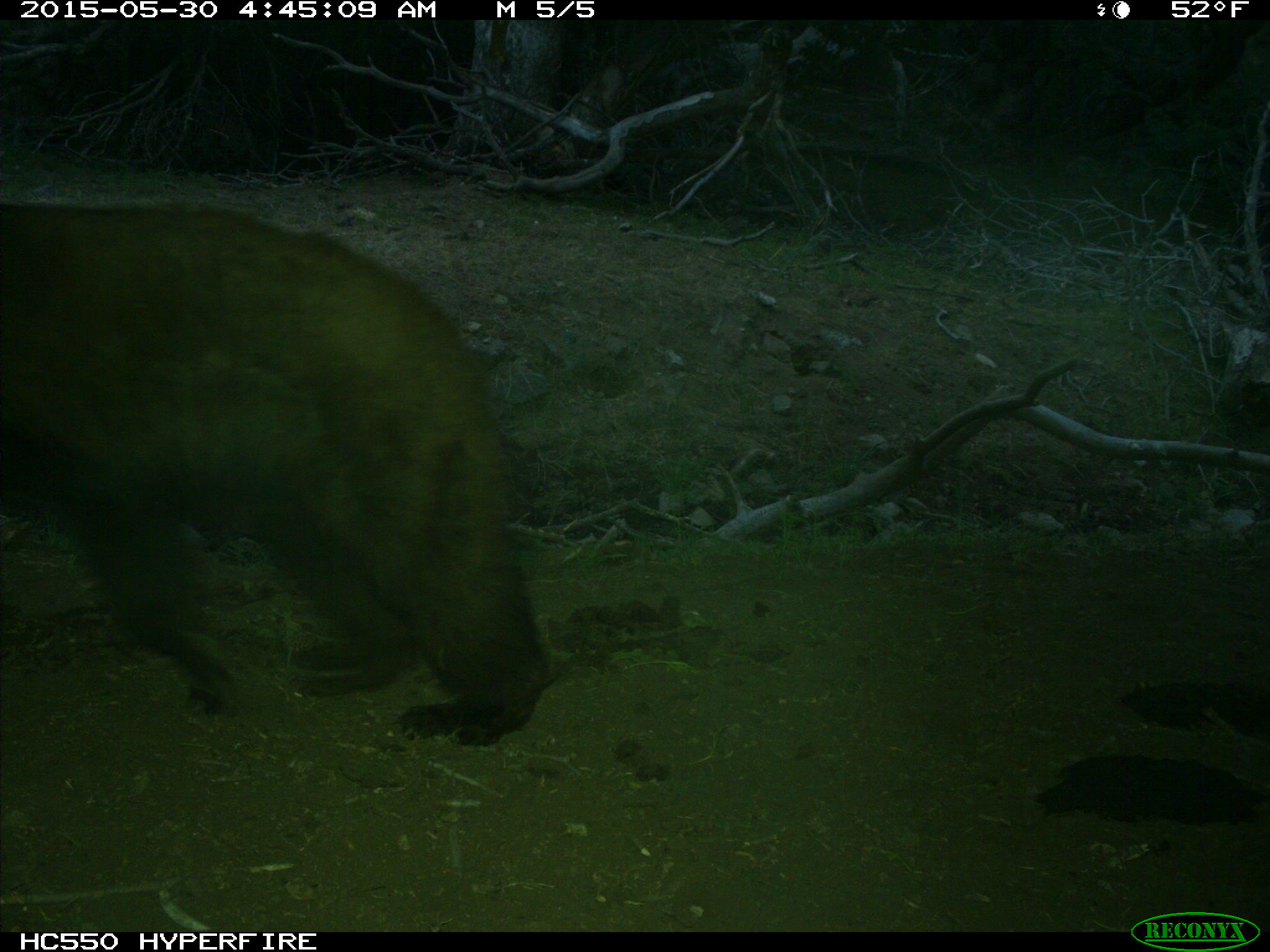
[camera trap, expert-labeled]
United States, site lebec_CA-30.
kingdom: Animalia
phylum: Chordata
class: Mammalia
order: Carnivora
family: Ursidae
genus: Ursus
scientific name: Ursus americanus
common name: american black bear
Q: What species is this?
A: Ursus americanus (american black bear).